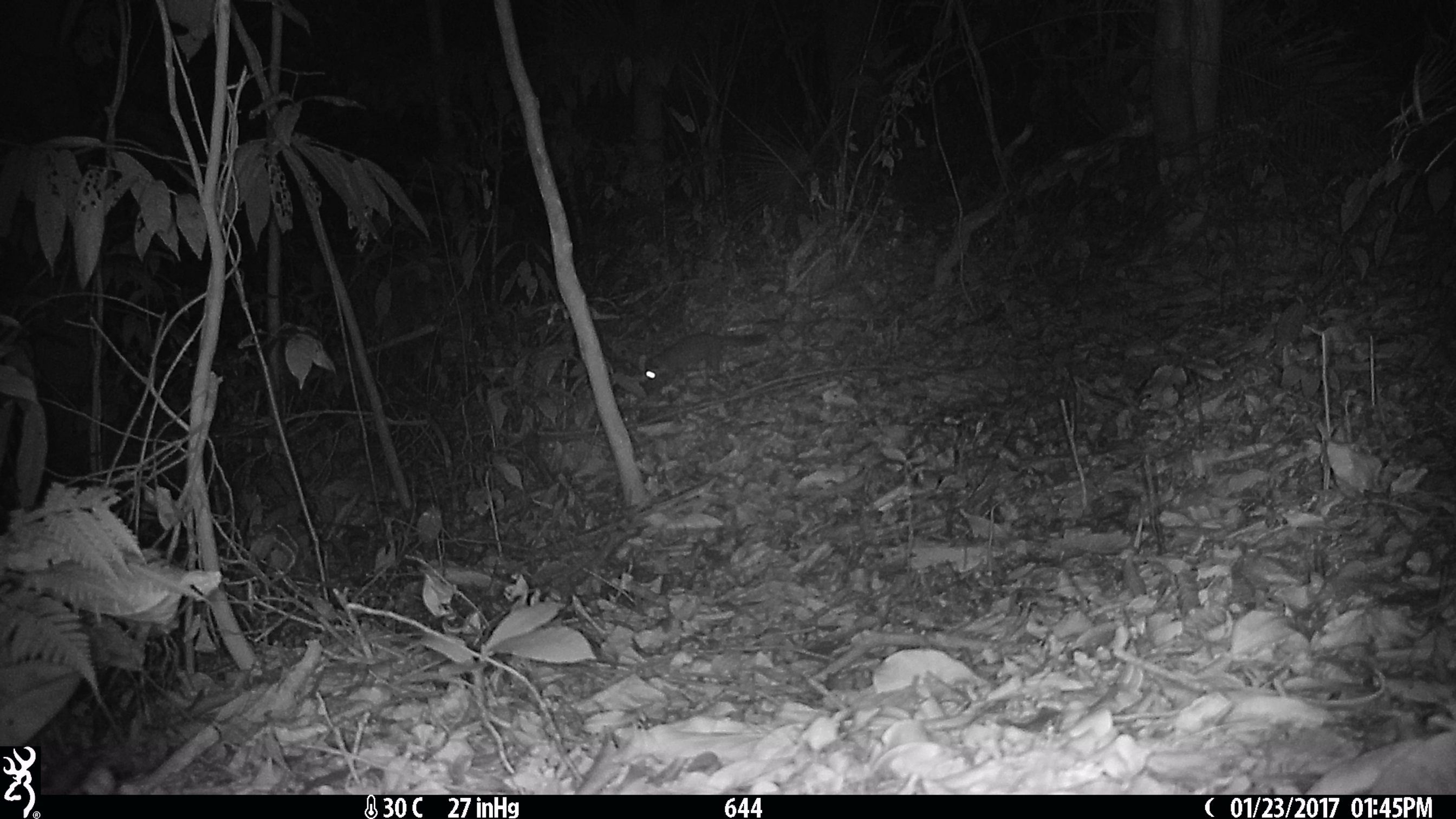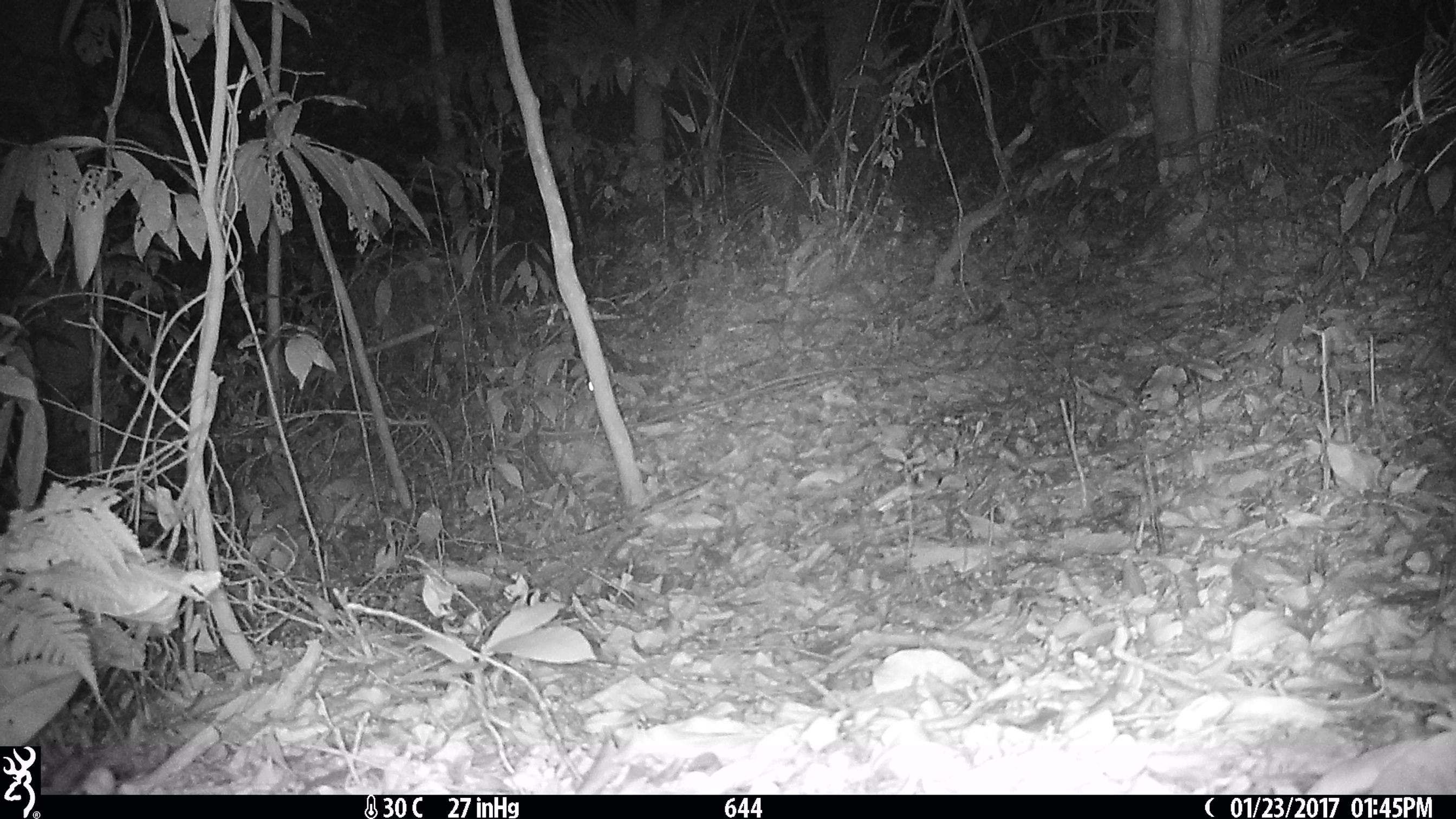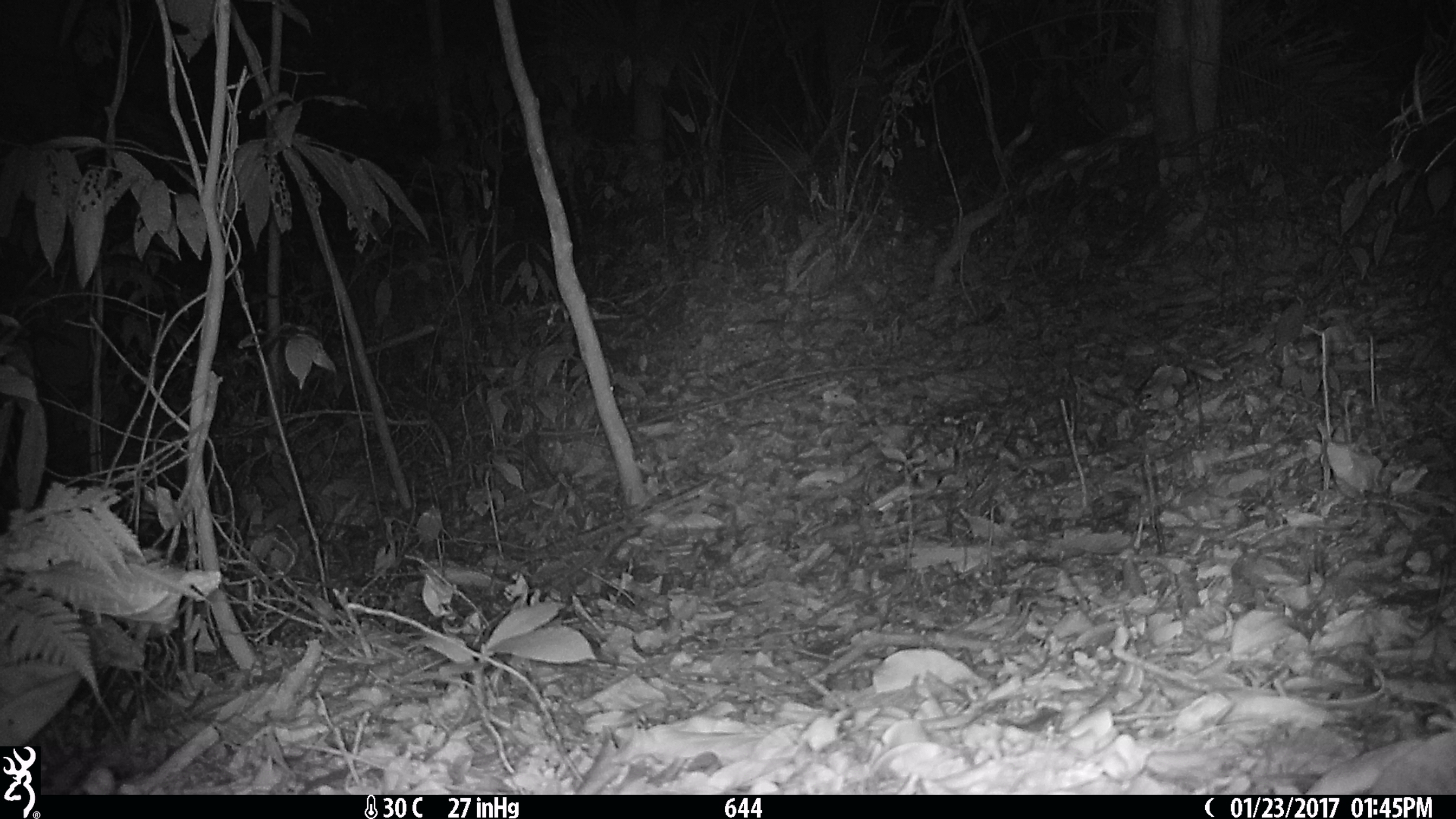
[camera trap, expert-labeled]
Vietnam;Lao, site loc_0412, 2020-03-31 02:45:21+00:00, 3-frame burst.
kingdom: Animalia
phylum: Chordata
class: Mammalia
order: Carnivora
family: Mustelidae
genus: Melogale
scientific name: Melogale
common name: ferret badger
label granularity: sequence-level